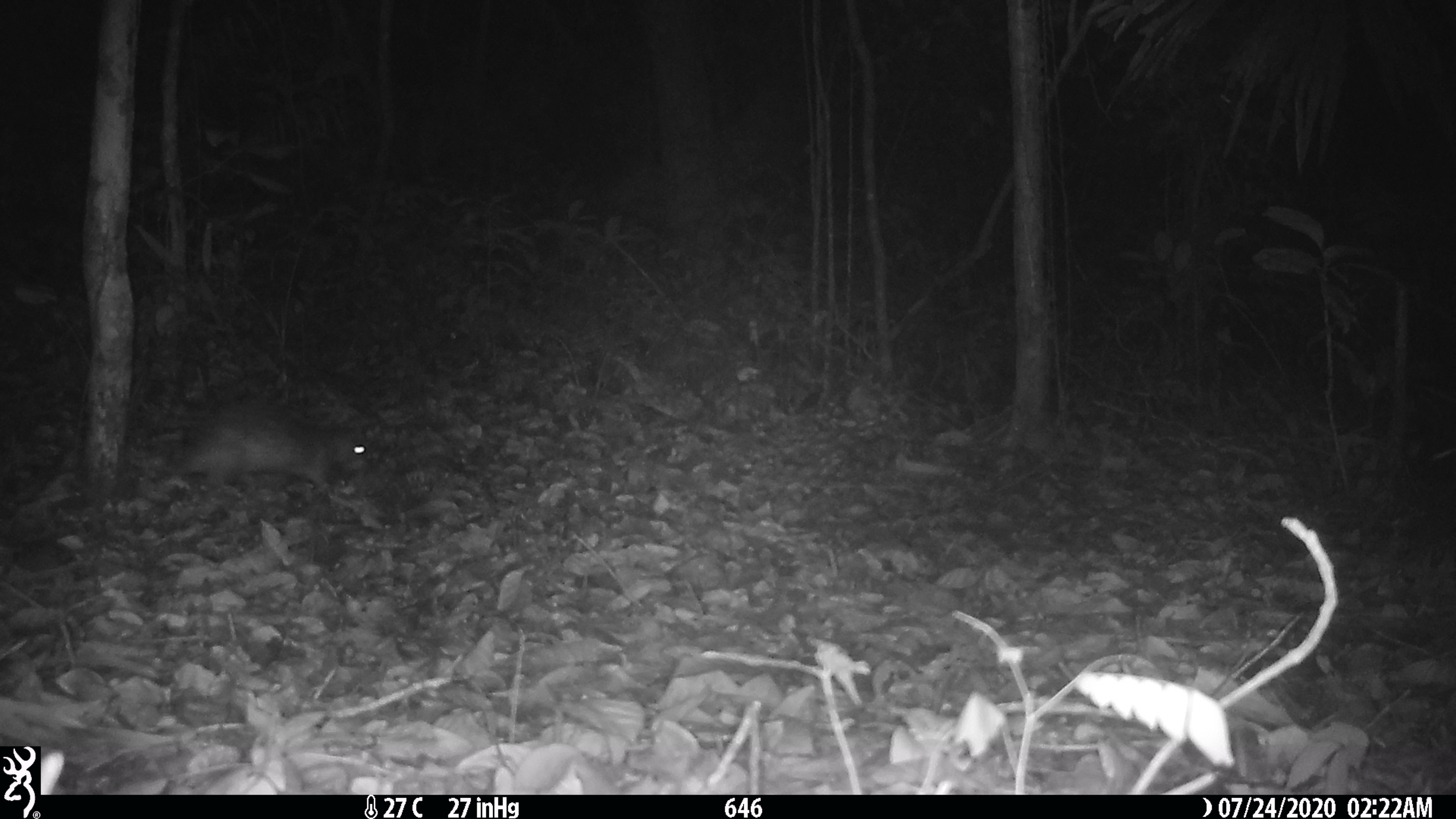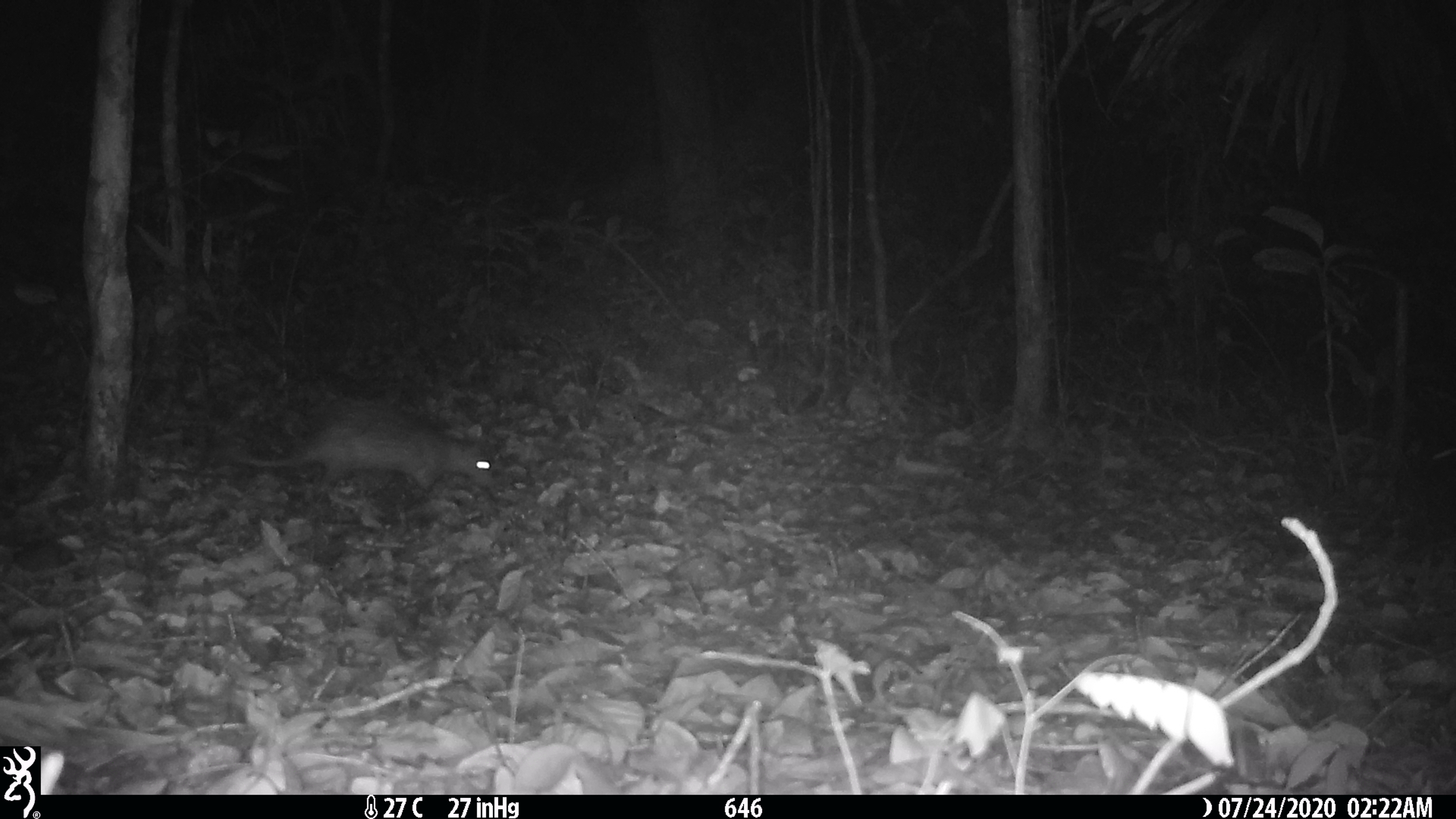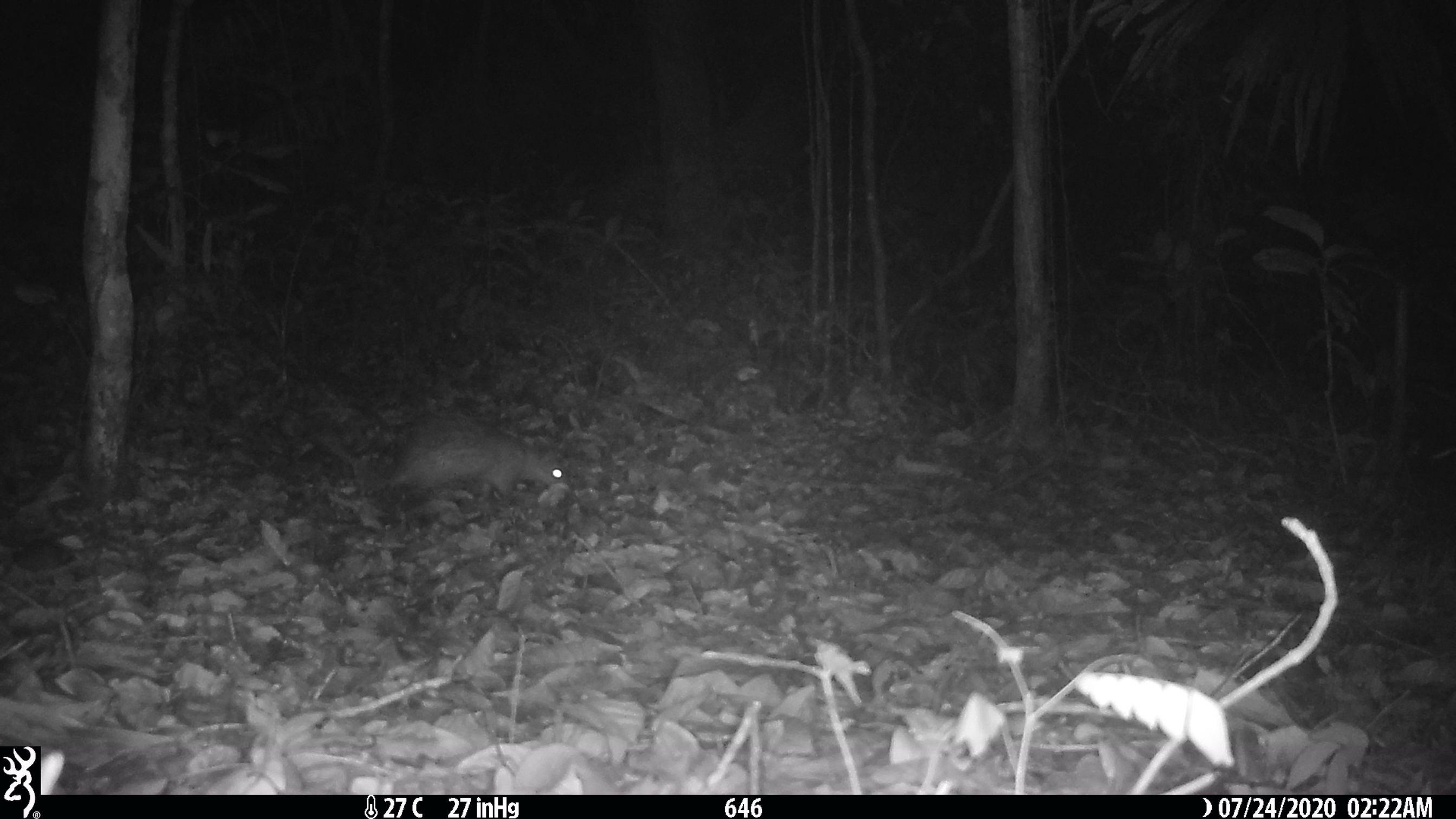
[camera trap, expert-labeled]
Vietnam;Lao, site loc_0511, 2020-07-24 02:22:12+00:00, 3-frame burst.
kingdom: Animalia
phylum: Chordata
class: Mammalia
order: Rodentia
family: Hystricidae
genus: Atherurus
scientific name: Atherurus macrourus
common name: asiatic brush-tailed porcupine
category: asiatic brush tailed porcupine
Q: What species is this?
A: Asiatic brush tailed porcupine (asiatic brush-tailed porcupine) (Atherurus macrourus).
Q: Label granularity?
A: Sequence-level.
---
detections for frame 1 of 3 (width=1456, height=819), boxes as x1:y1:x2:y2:
asiatic brush tailed porcupine: 175:411:366:495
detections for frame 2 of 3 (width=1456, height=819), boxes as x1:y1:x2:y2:
asiatic brush tailed porcupine: 238:404:493:500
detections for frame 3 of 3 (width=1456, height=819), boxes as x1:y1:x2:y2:
asiatic brush tailed porcupine: 385:409:567:502